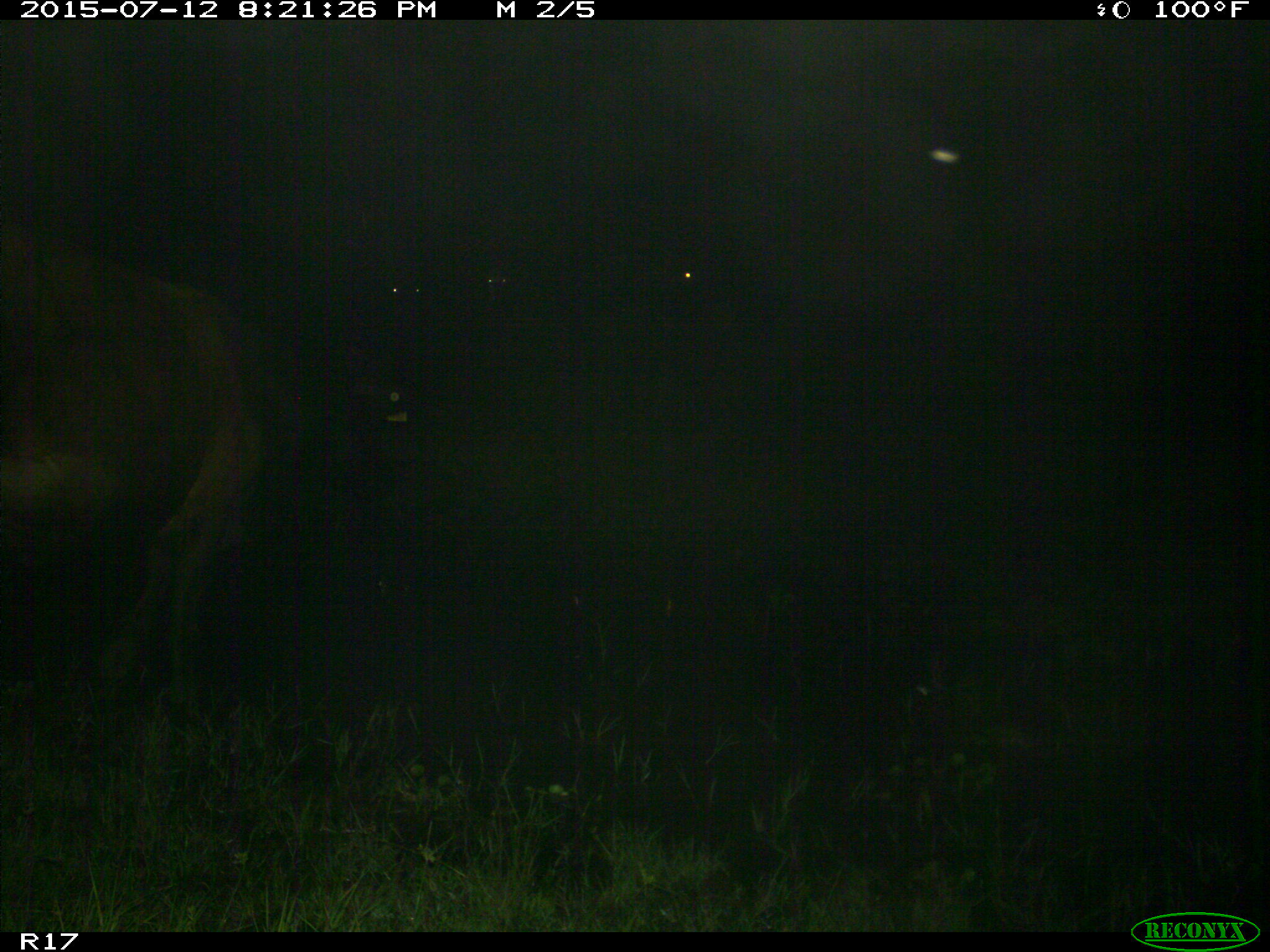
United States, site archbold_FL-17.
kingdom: Animalia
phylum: Chordata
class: Mammalia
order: Artiodactyla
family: Bovidae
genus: Bos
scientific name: Bos taurus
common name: domestic cow